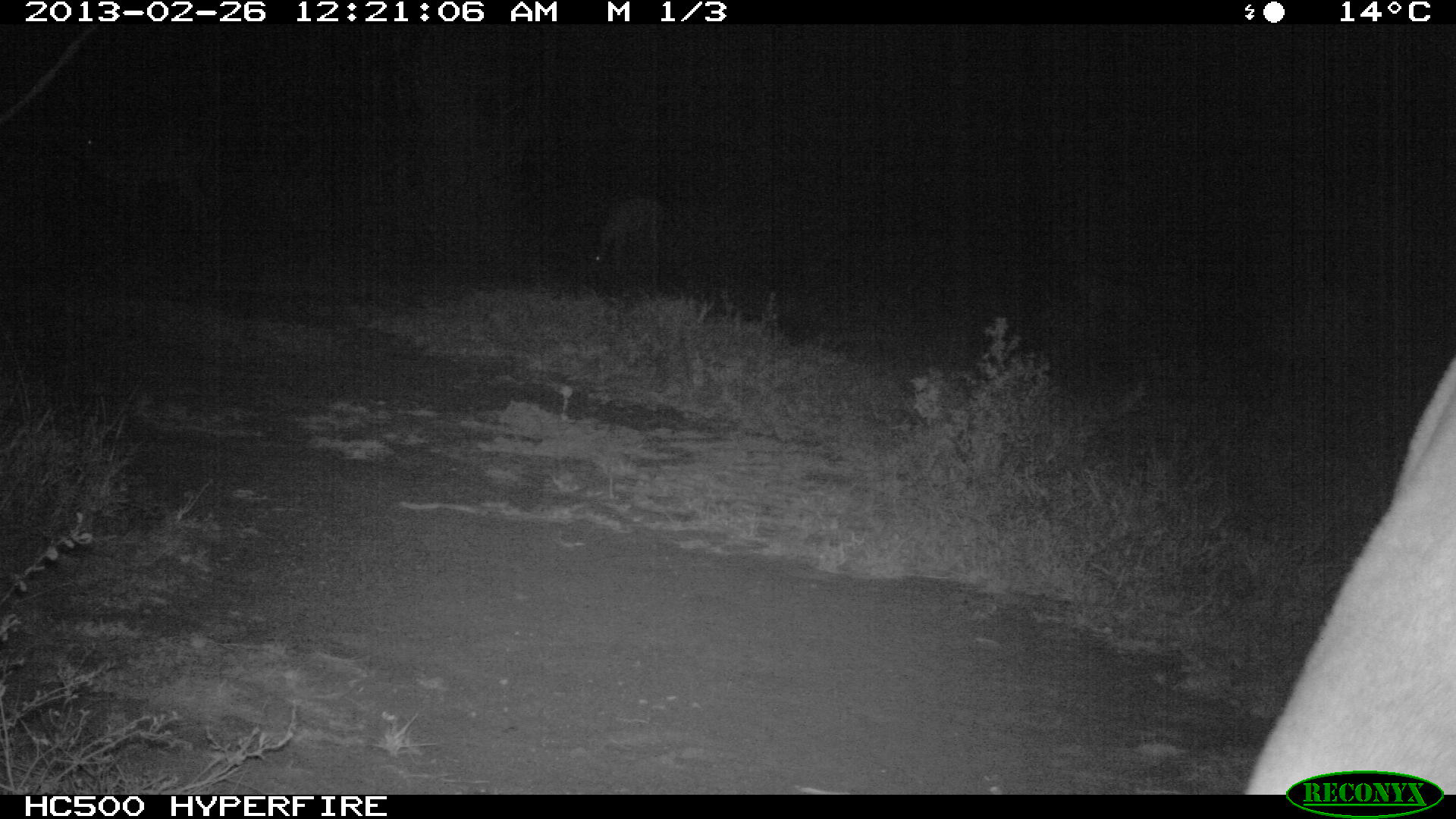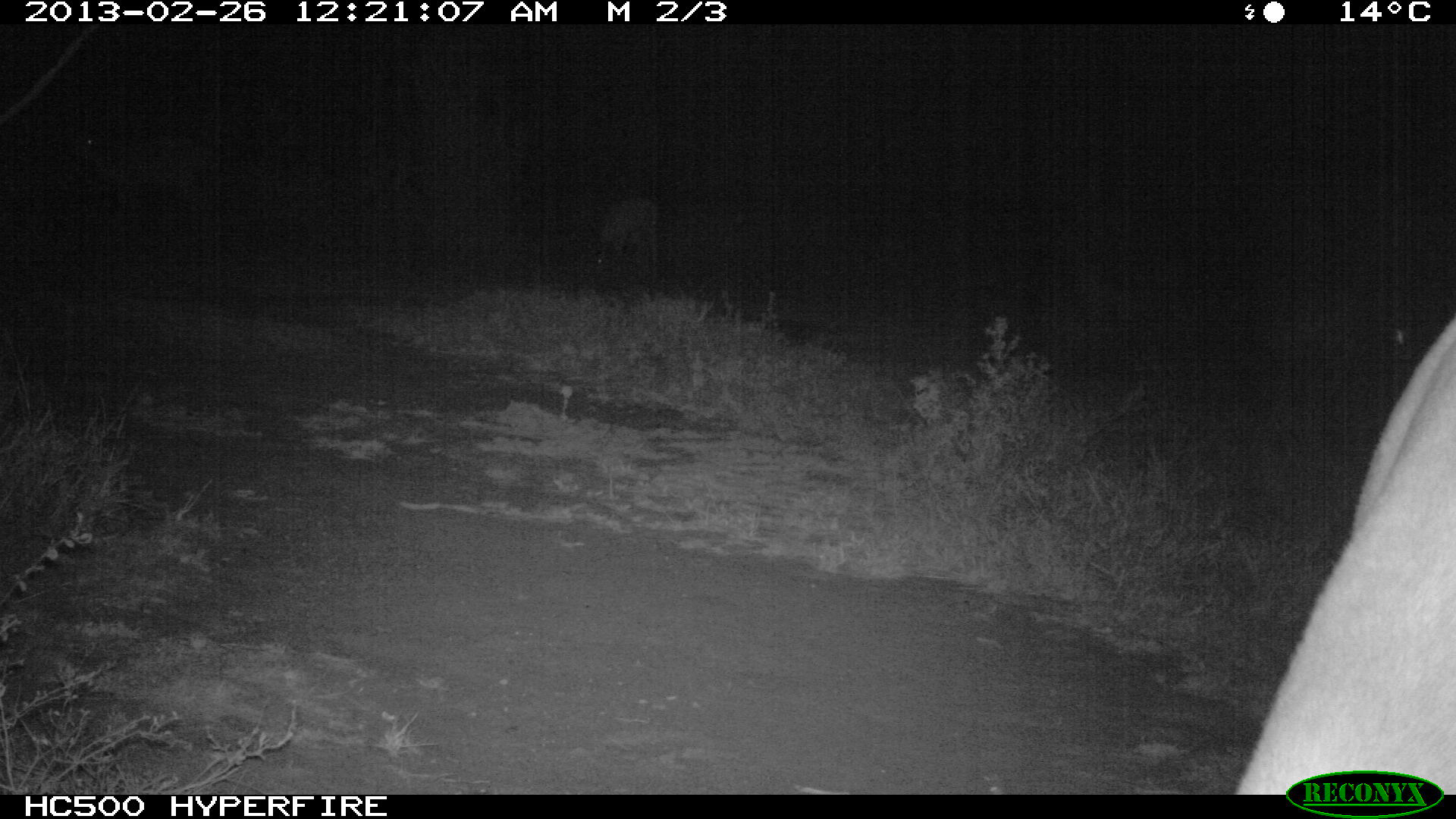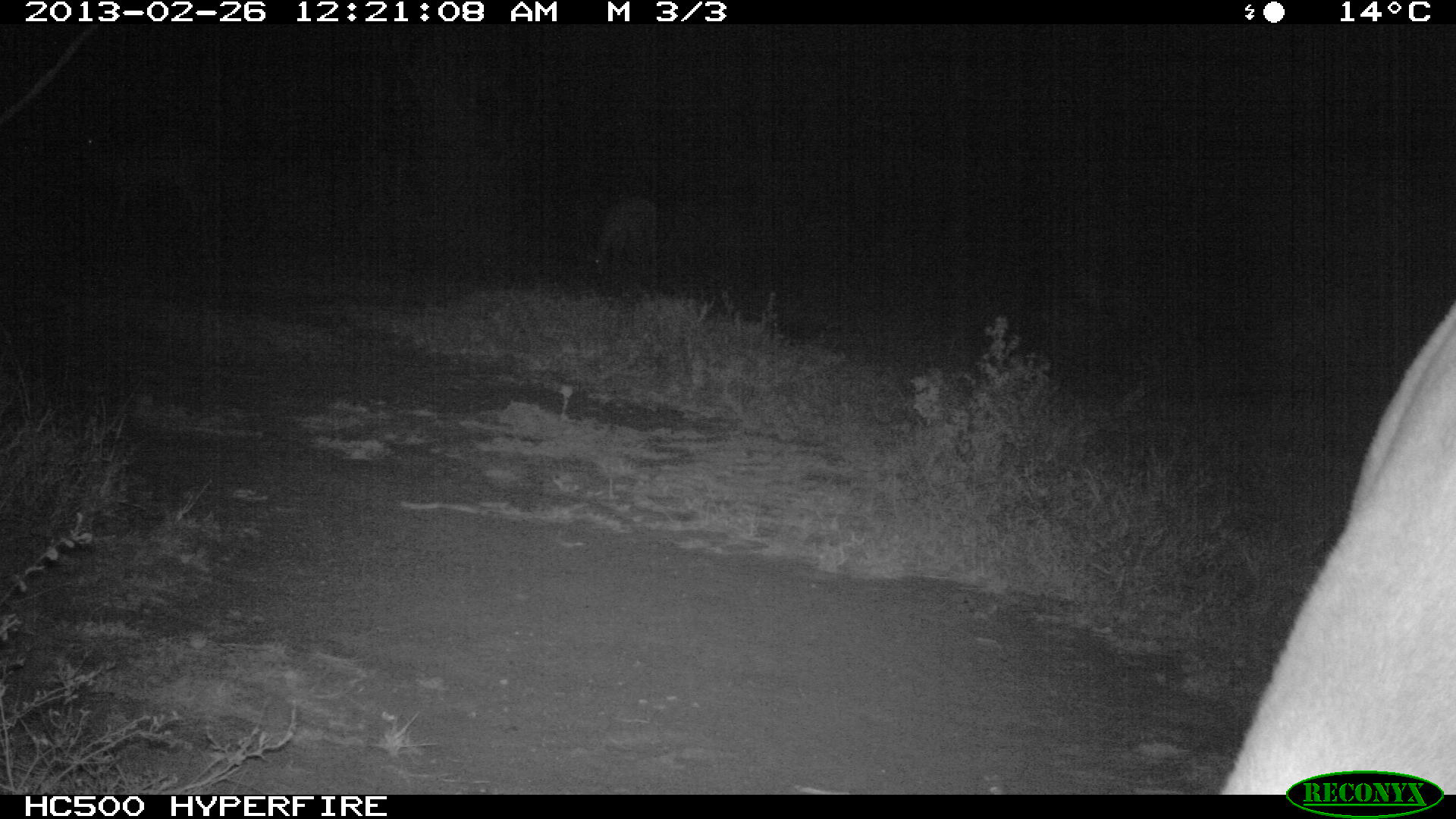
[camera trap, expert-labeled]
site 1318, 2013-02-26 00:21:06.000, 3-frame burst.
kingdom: Animalia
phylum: Chordata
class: Mammalia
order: Artiodactyla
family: Bovidae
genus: Aepyceros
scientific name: Aepyceros melampus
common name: impala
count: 1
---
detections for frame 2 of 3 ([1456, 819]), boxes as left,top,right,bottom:
aepyceros melampus: 1255,315,1456,807; 64,132,222,246; 596,198,662,292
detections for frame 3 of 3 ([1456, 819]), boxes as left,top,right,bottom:
aepyceros melampus: 1218,294,1456,802; 70,128,220,261; 589,195,662,308